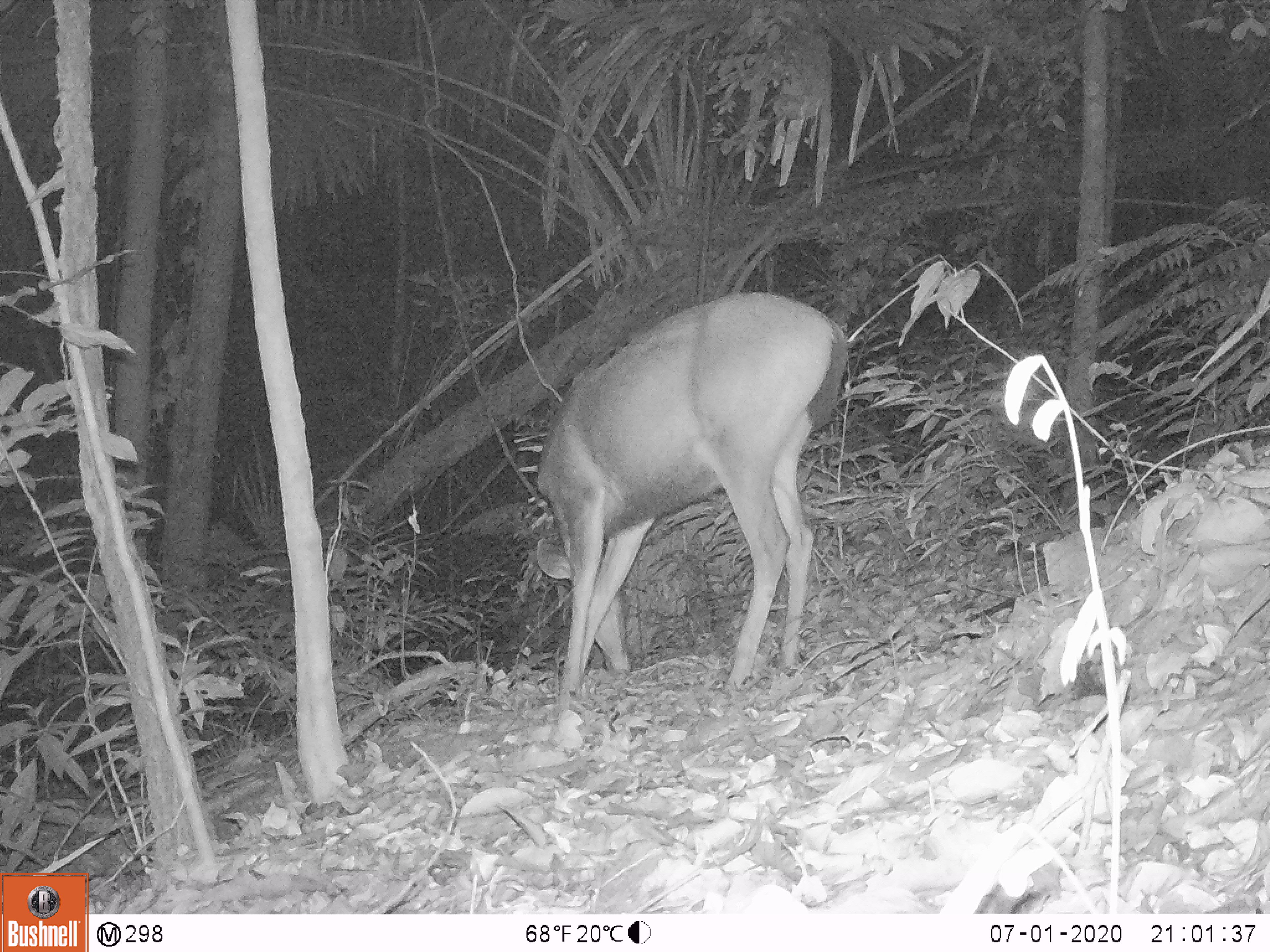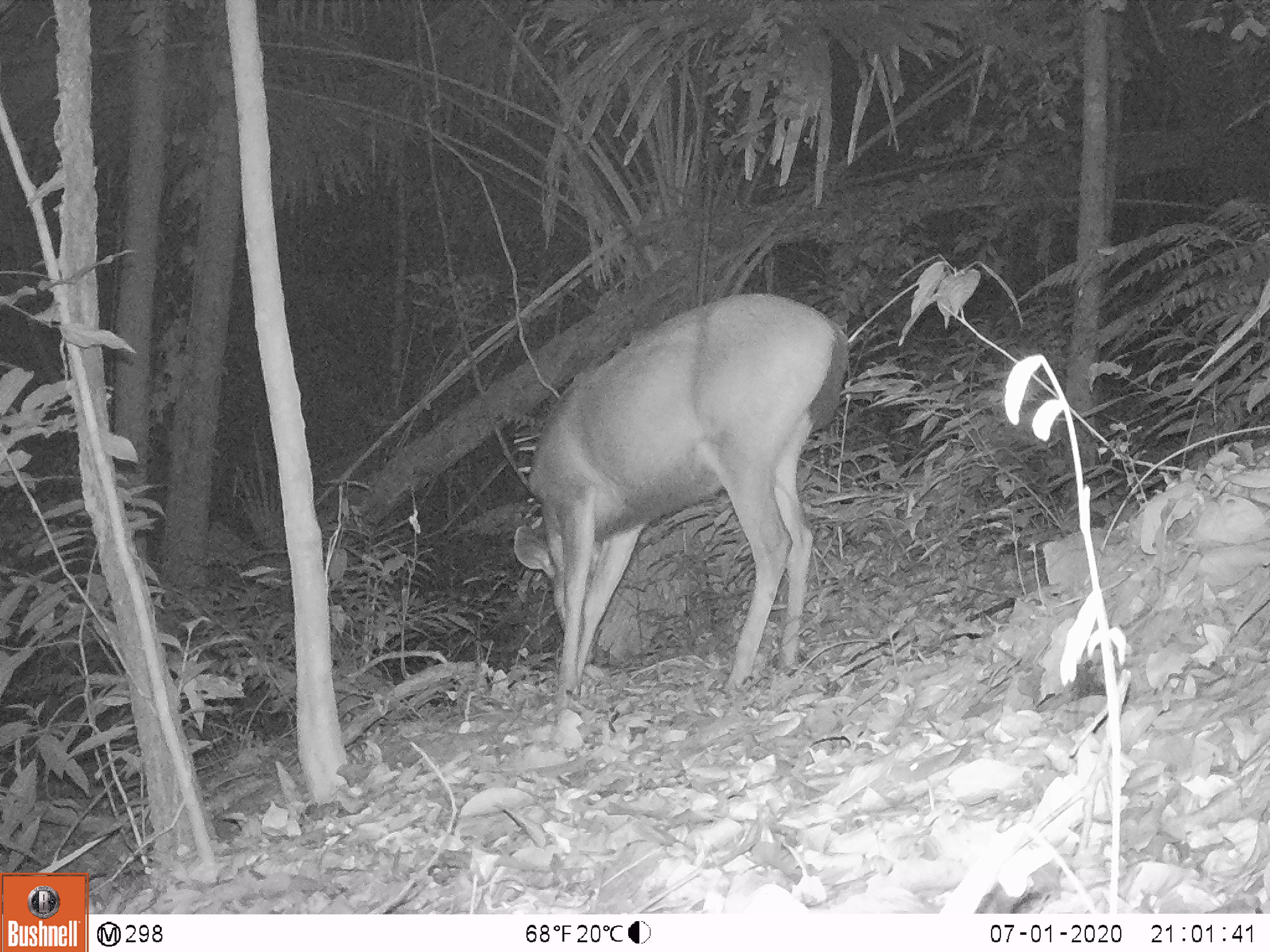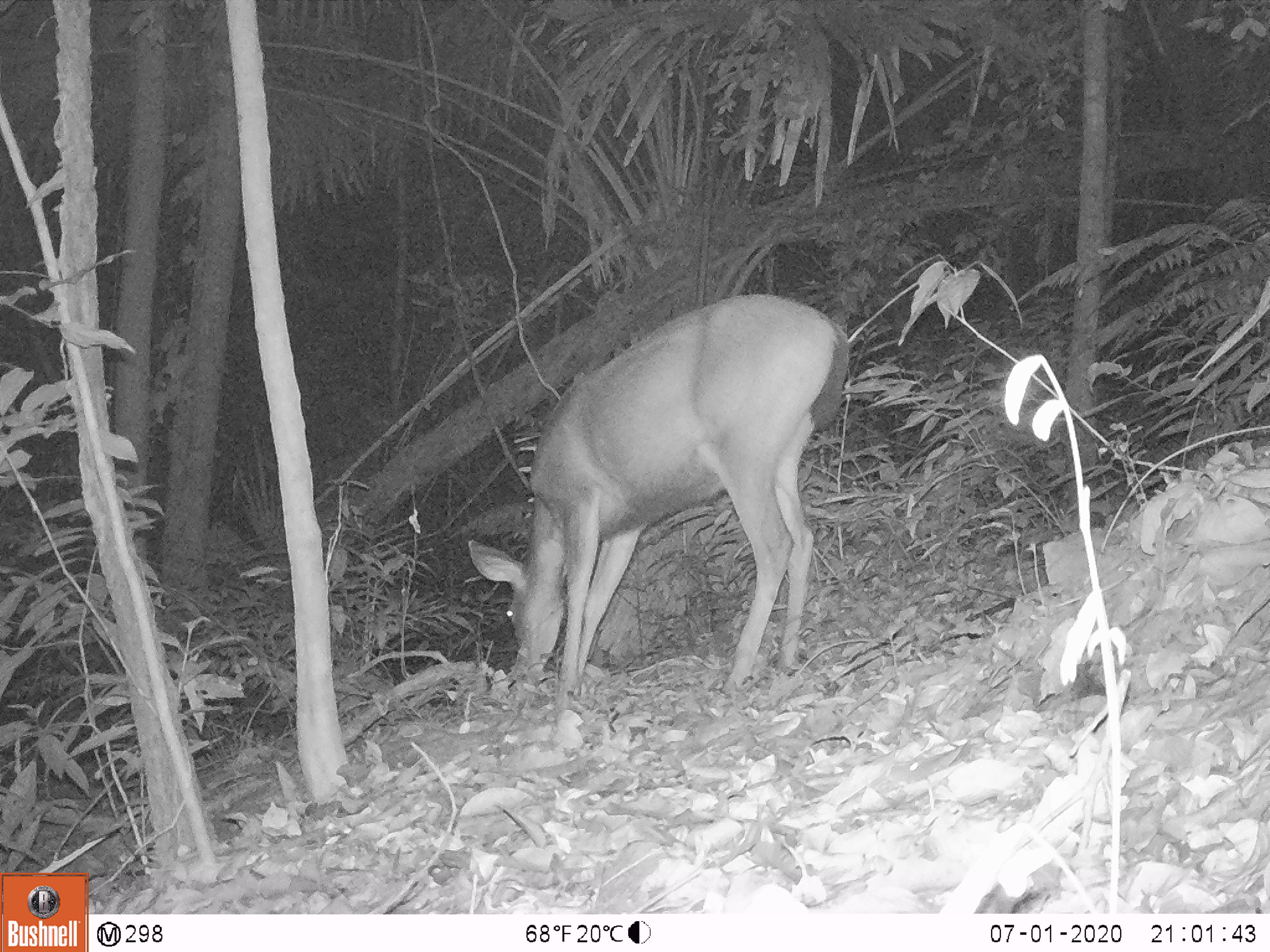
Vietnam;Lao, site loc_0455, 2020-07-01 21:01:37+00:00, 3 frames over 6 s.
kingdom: Animalia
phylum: Chordata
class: Mammalia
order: Artiodactyla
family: Cervidae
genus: Rusa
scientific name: Rusa unicolor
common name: sambar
Sambar (Rusa unicolor). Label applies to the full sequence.